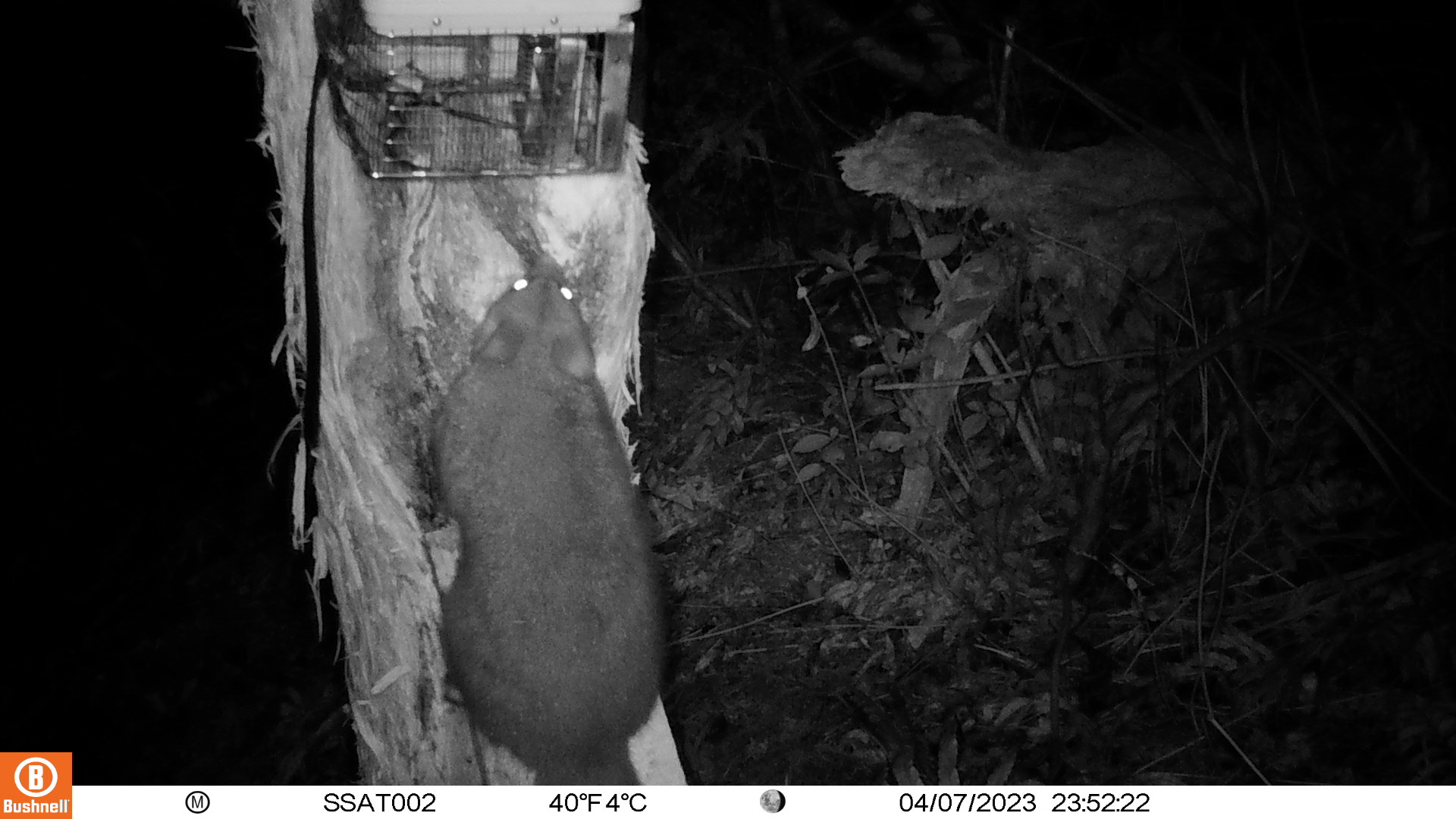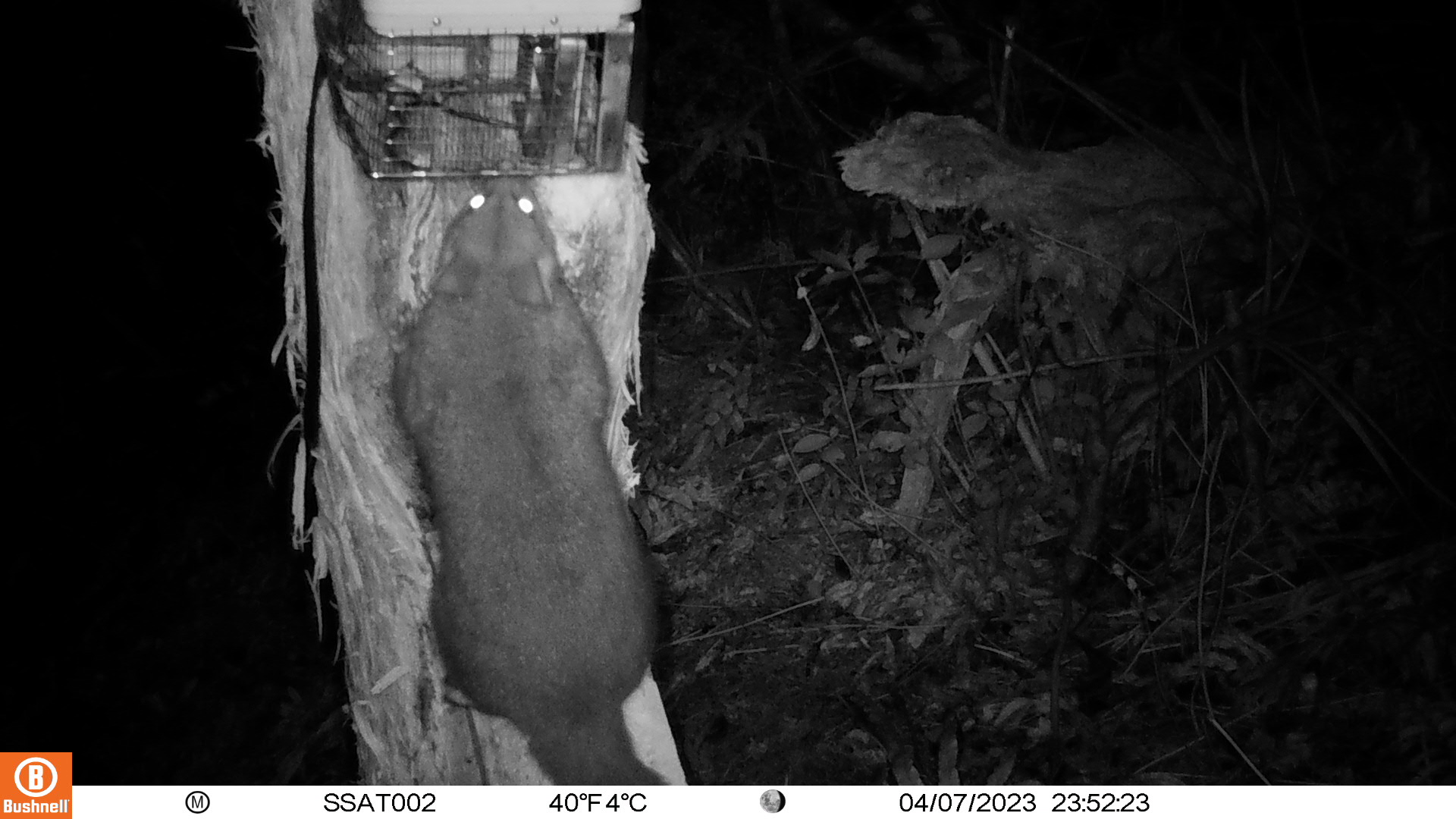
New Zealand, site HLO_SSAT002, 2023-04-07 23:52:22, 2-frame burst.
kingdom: Animalia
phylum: Chordata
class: Mammalia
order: Diprotodontia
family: Phalangeridae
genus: Trichosurus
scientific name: Trichosurus vulpecula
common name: common brushtail possum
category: possum